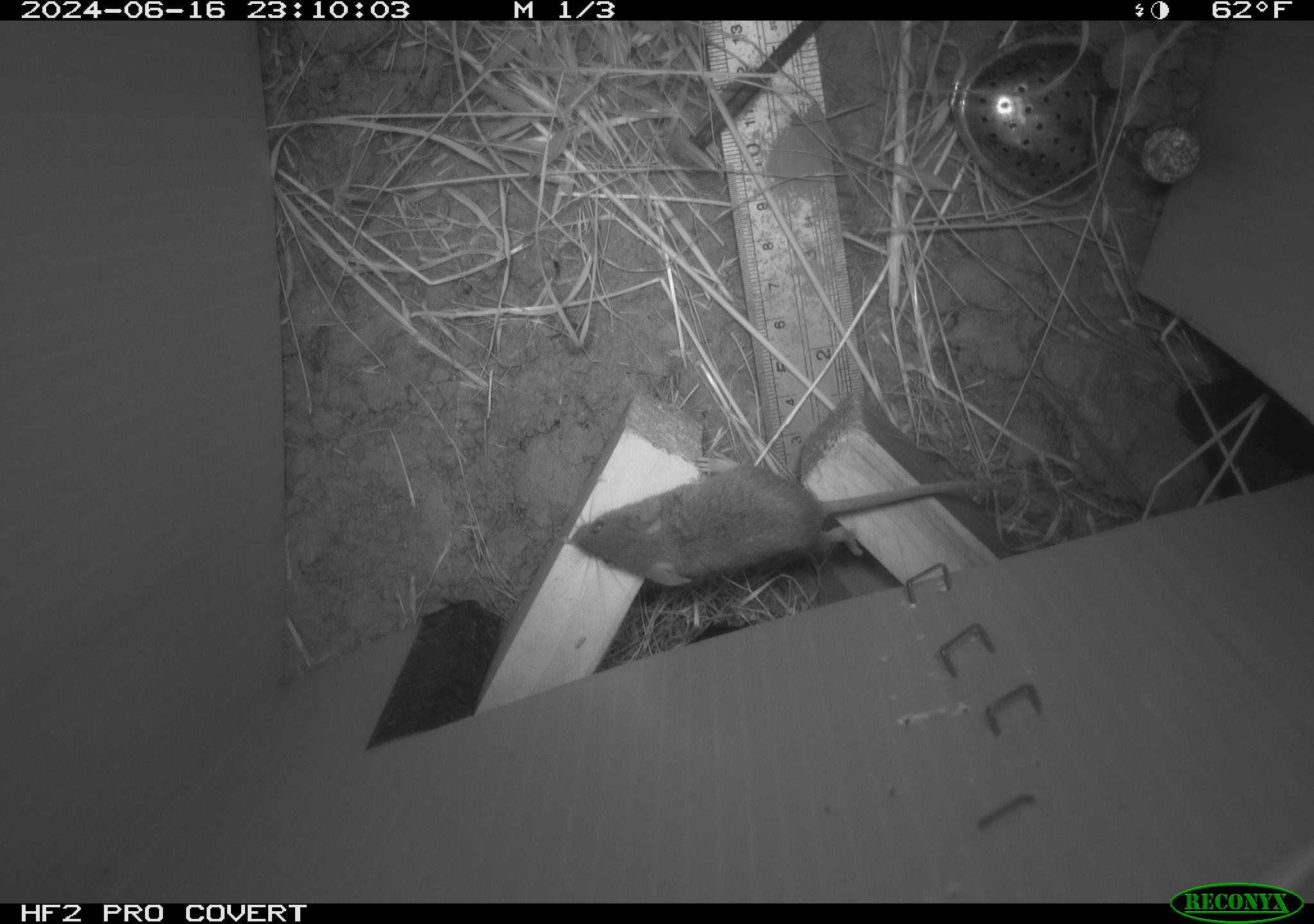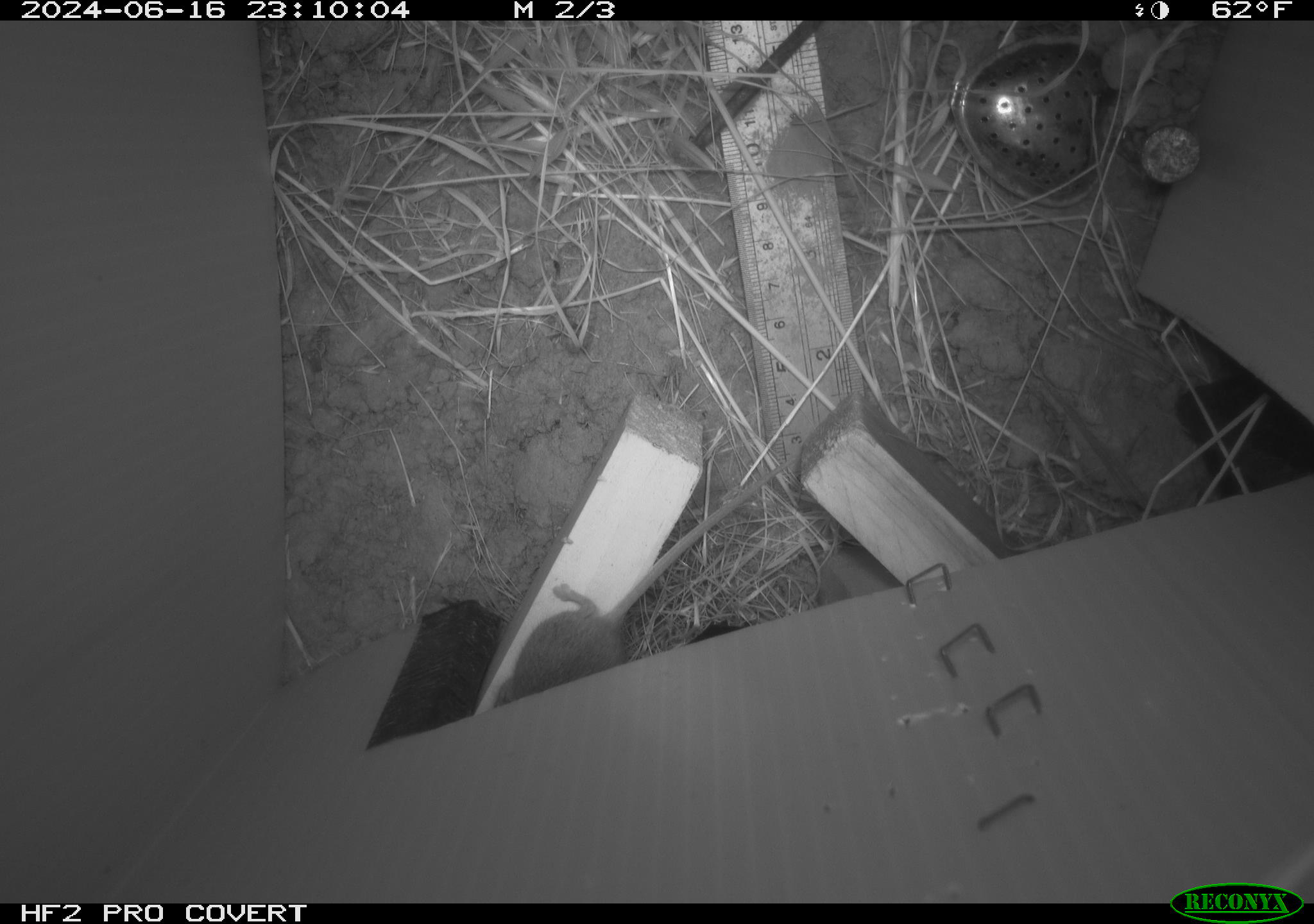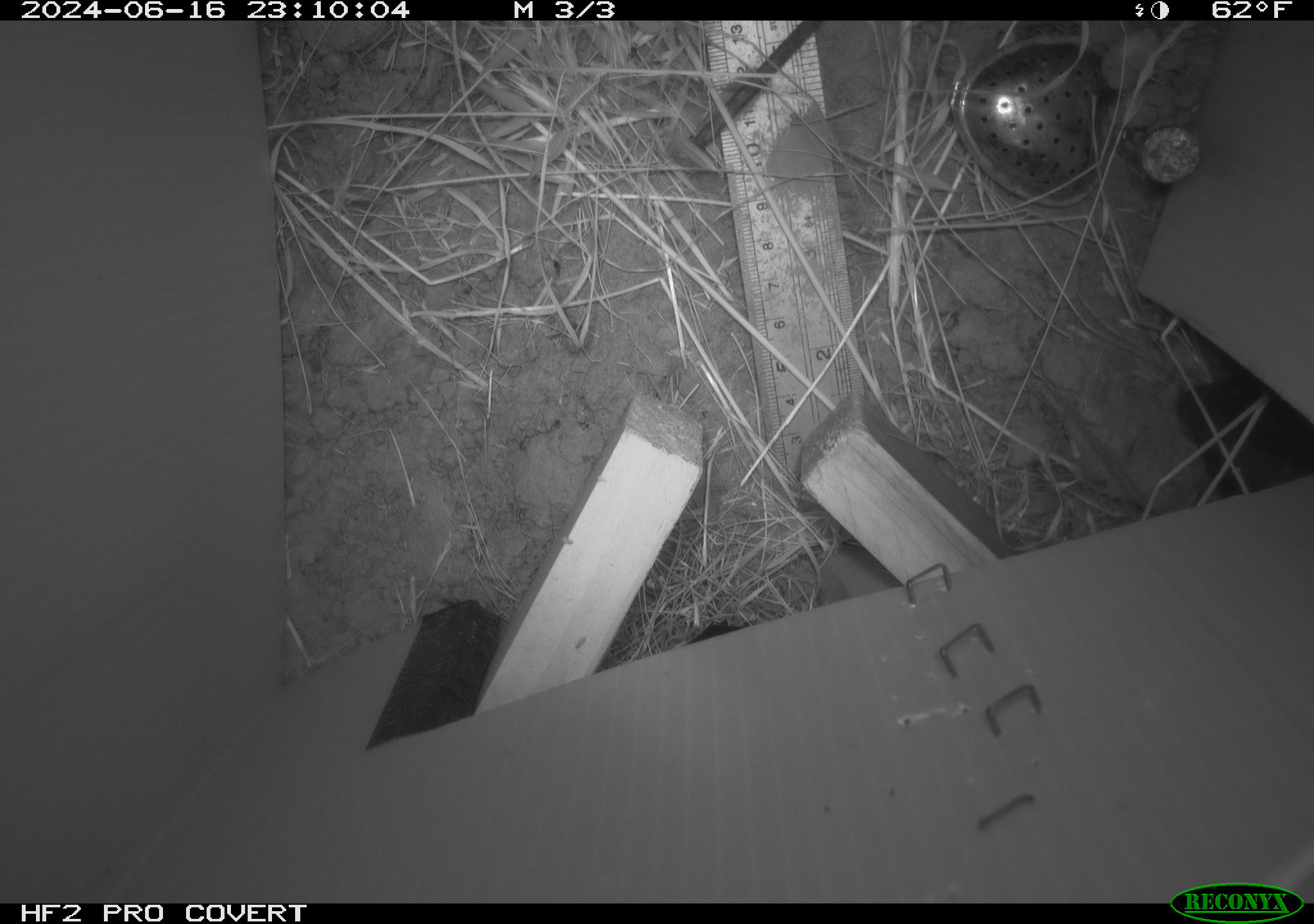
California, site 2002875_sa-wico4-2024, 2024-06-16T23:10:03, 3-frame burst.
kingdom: Animalia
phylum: Chordata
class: Mammalia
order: Rodentia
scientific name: Rodentia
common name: mouse species